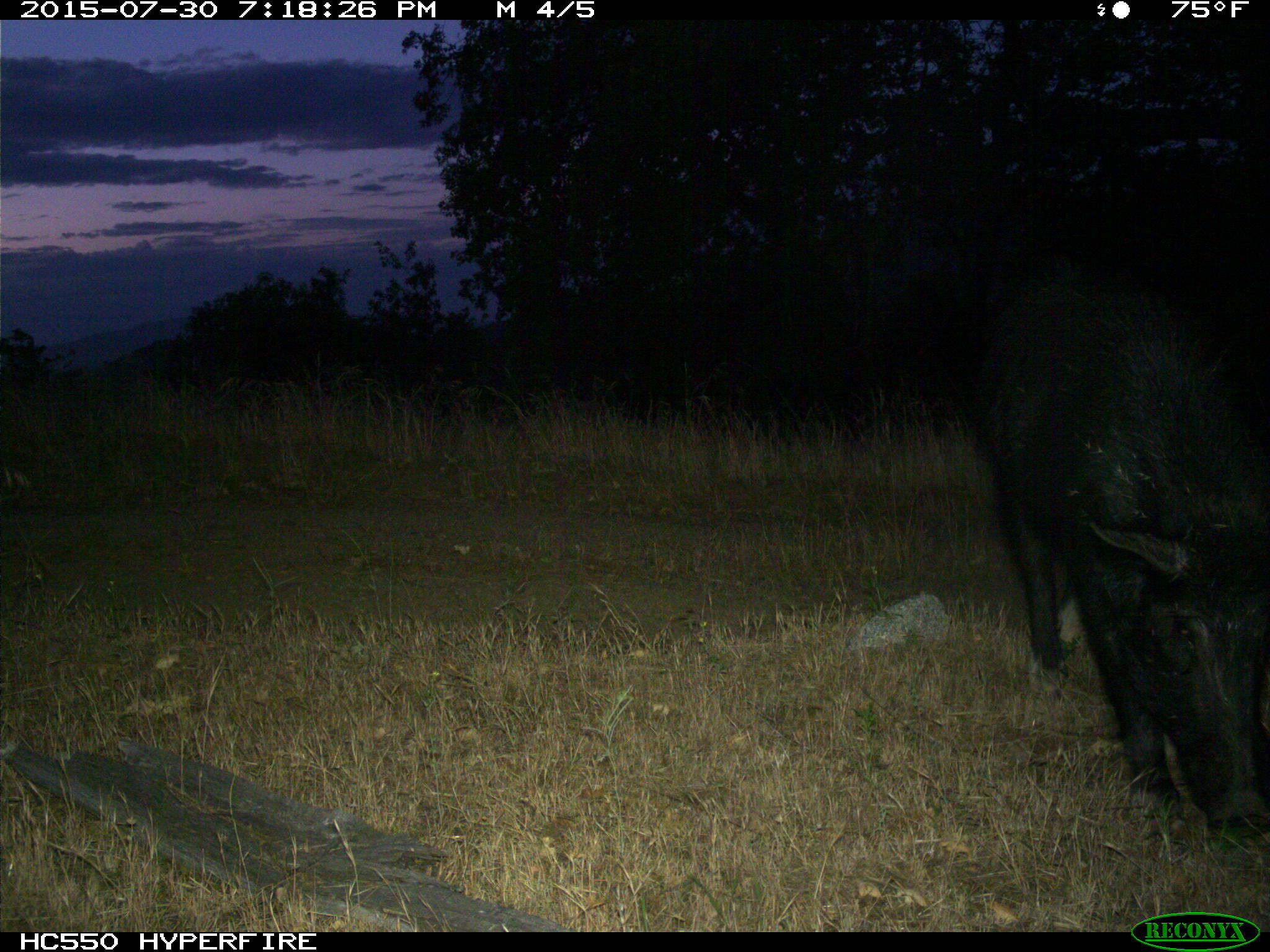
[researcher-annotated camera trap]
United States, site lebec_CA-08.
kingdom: Animalia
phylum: Chordata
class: Mammalia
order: Artiodactyla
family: Suidae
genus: Sus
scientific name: Sus scrofa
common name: wild boar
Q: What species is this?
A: Sus scrofa (wild boar).